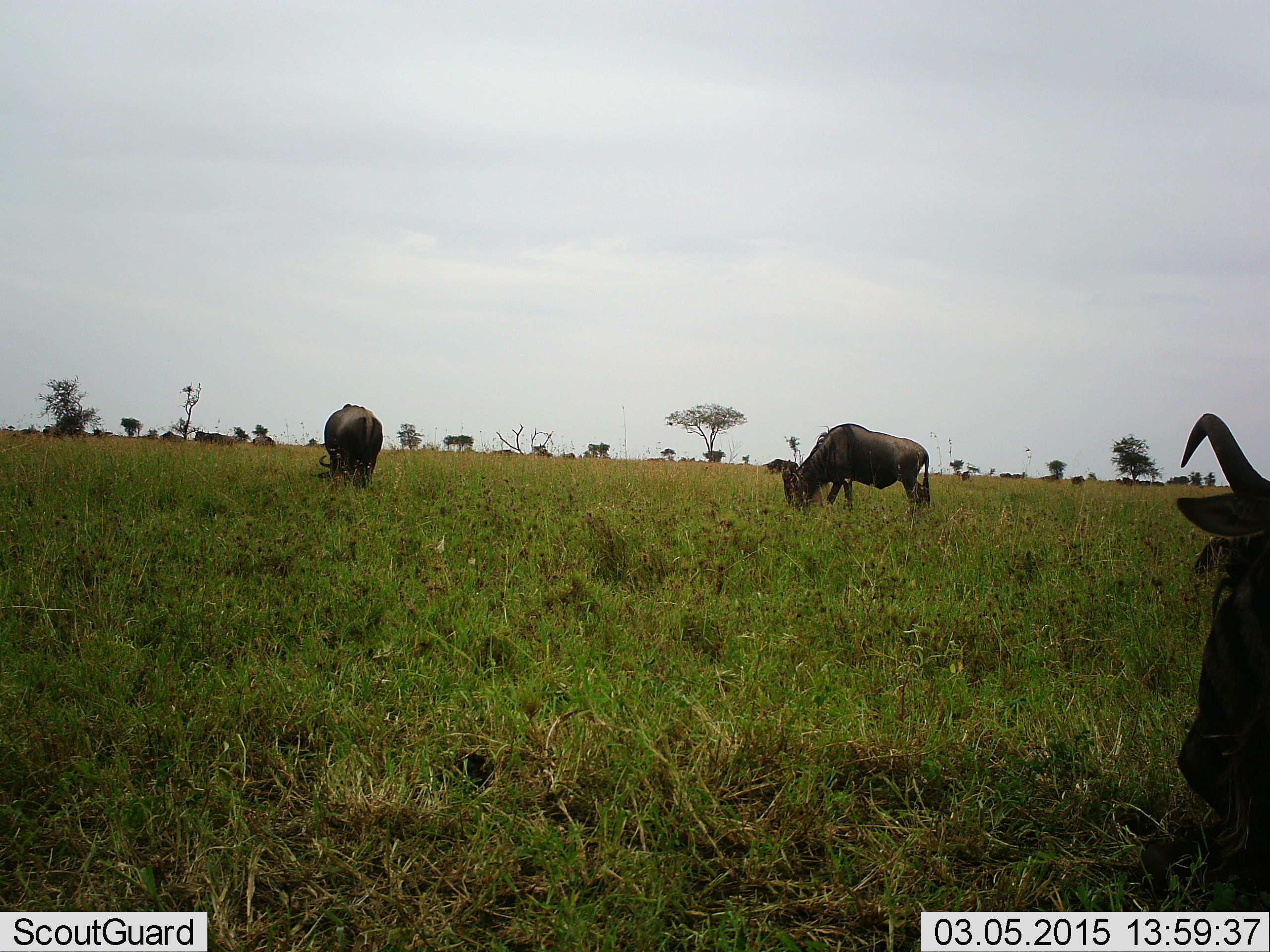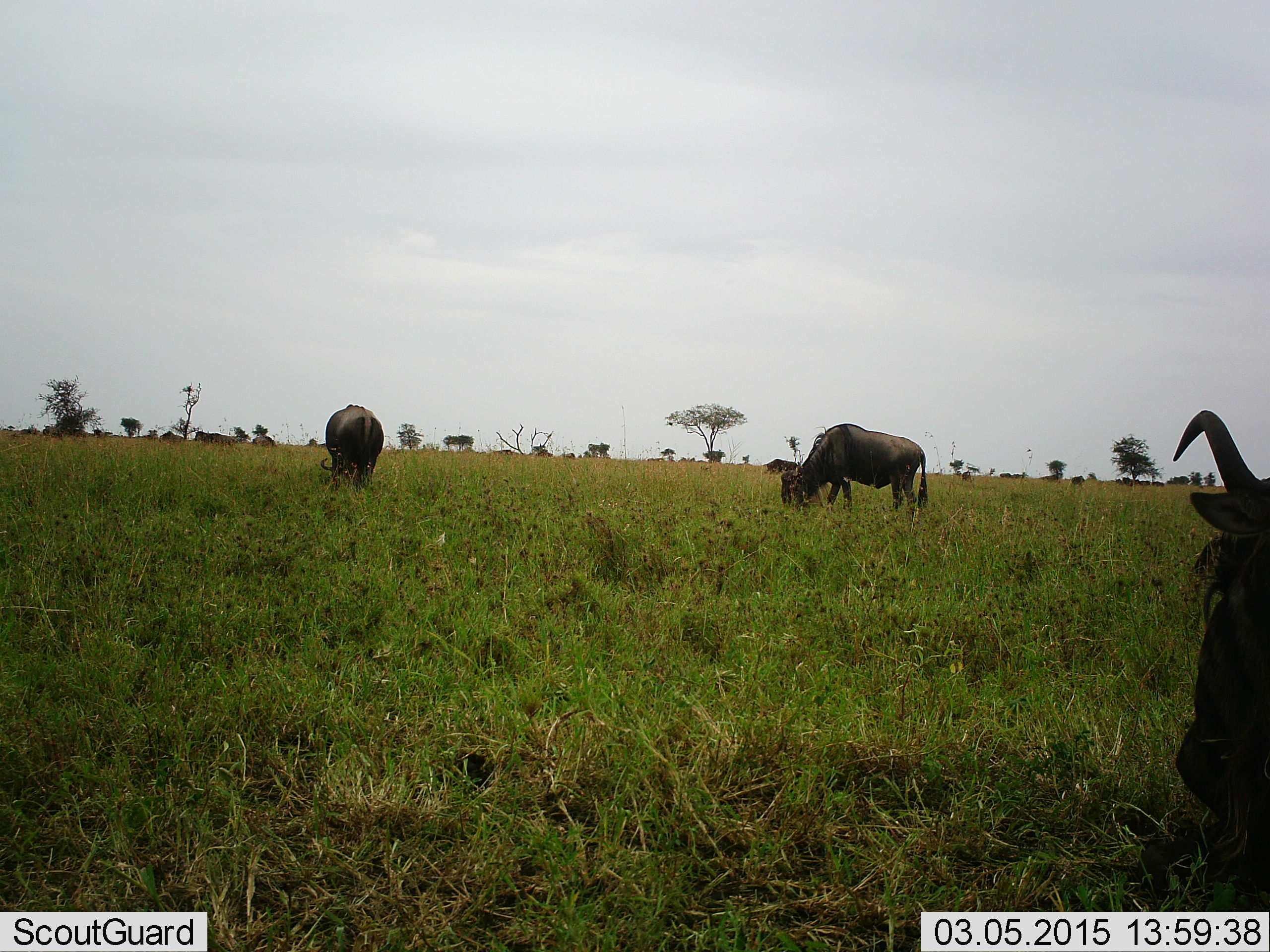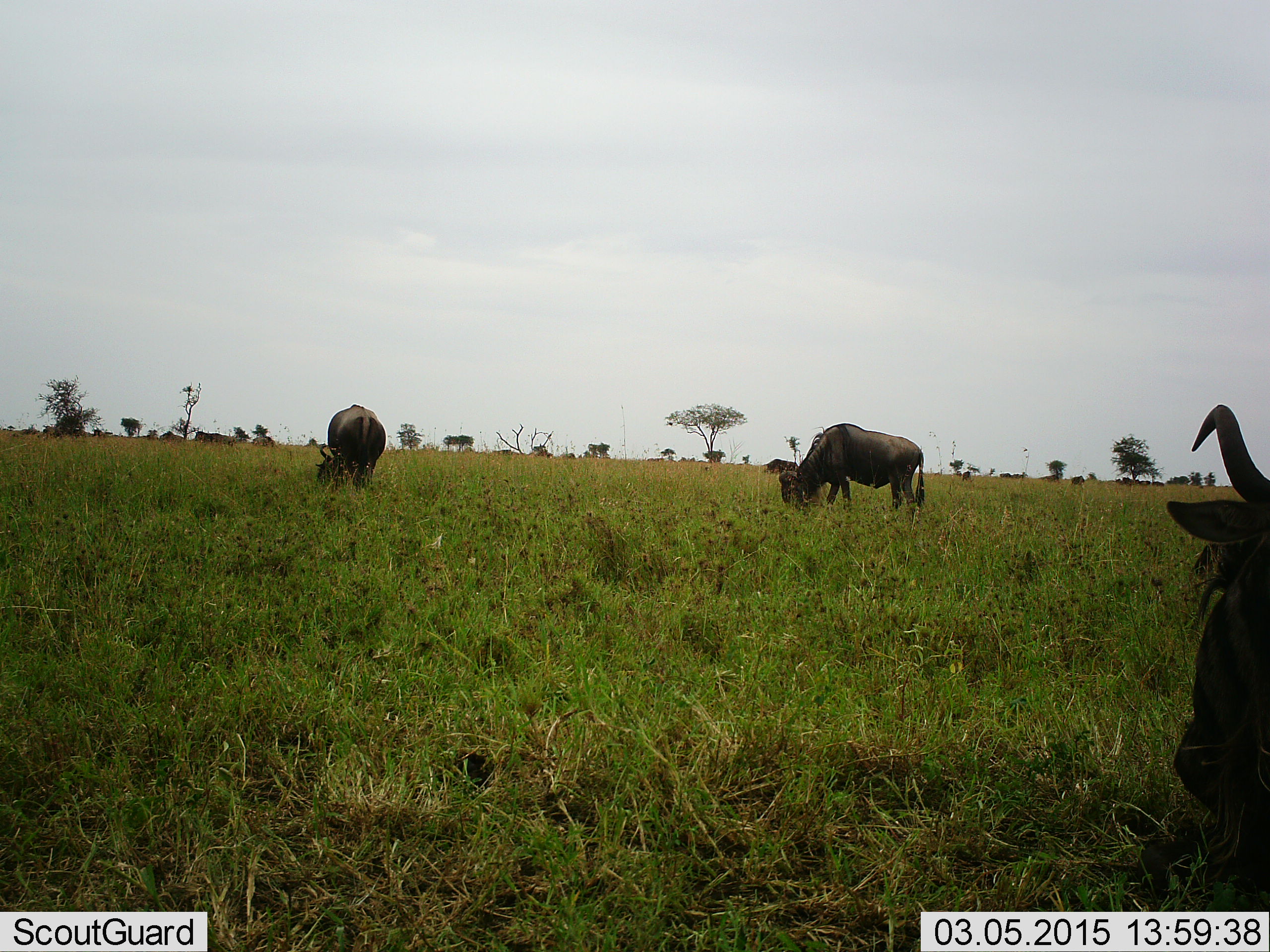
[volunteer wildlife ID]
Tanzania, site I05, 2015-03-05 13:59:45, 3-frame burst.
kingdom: Animalia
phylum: Chordata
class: Mammalia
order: Artiodactyla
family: Bovidae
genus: Connochaetes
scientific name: Connochaetes taurinus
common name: blue wildebeest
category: wildebeest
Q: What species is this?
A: Wildebeest (blue wildebeest) (Connochaetes taurinus).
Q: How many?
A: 3.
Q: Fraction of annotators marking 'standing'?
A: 30%.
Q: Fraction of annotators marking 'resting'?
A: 40%.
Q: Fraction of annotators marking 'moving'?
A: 10%.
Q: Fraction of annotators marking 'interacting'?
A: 0%.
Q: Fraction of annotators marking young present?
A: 0%.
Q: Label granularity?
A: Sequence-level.